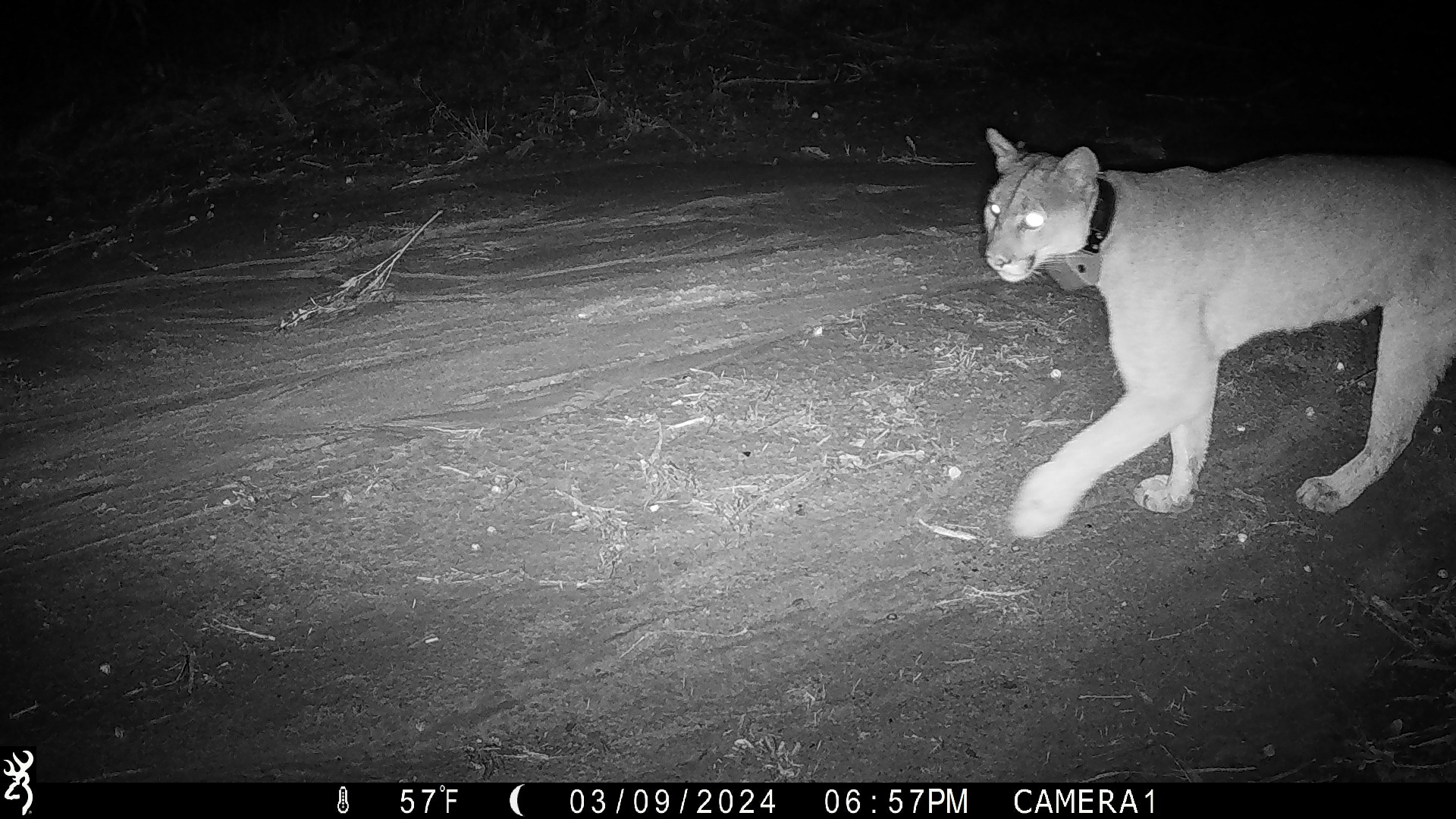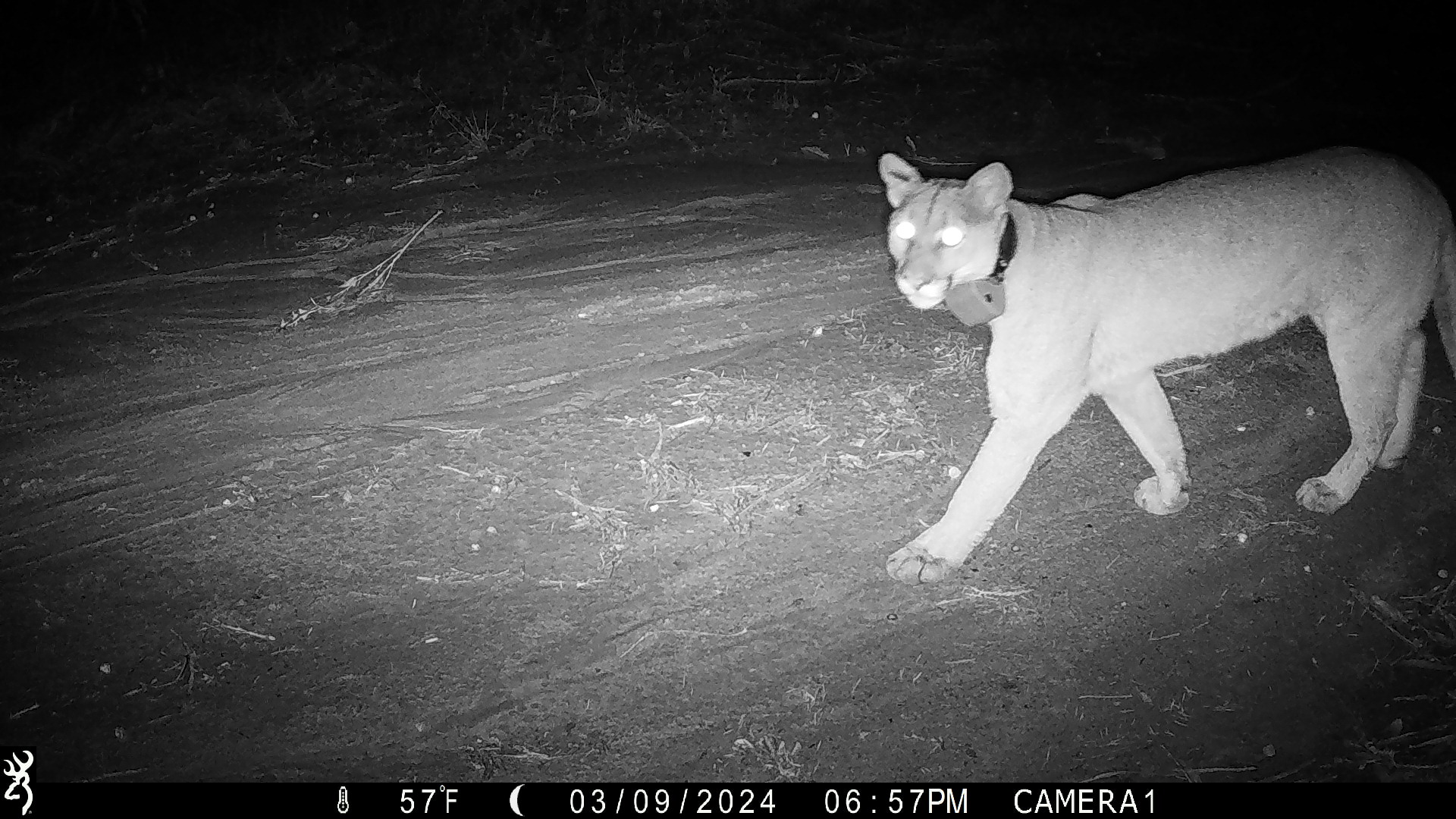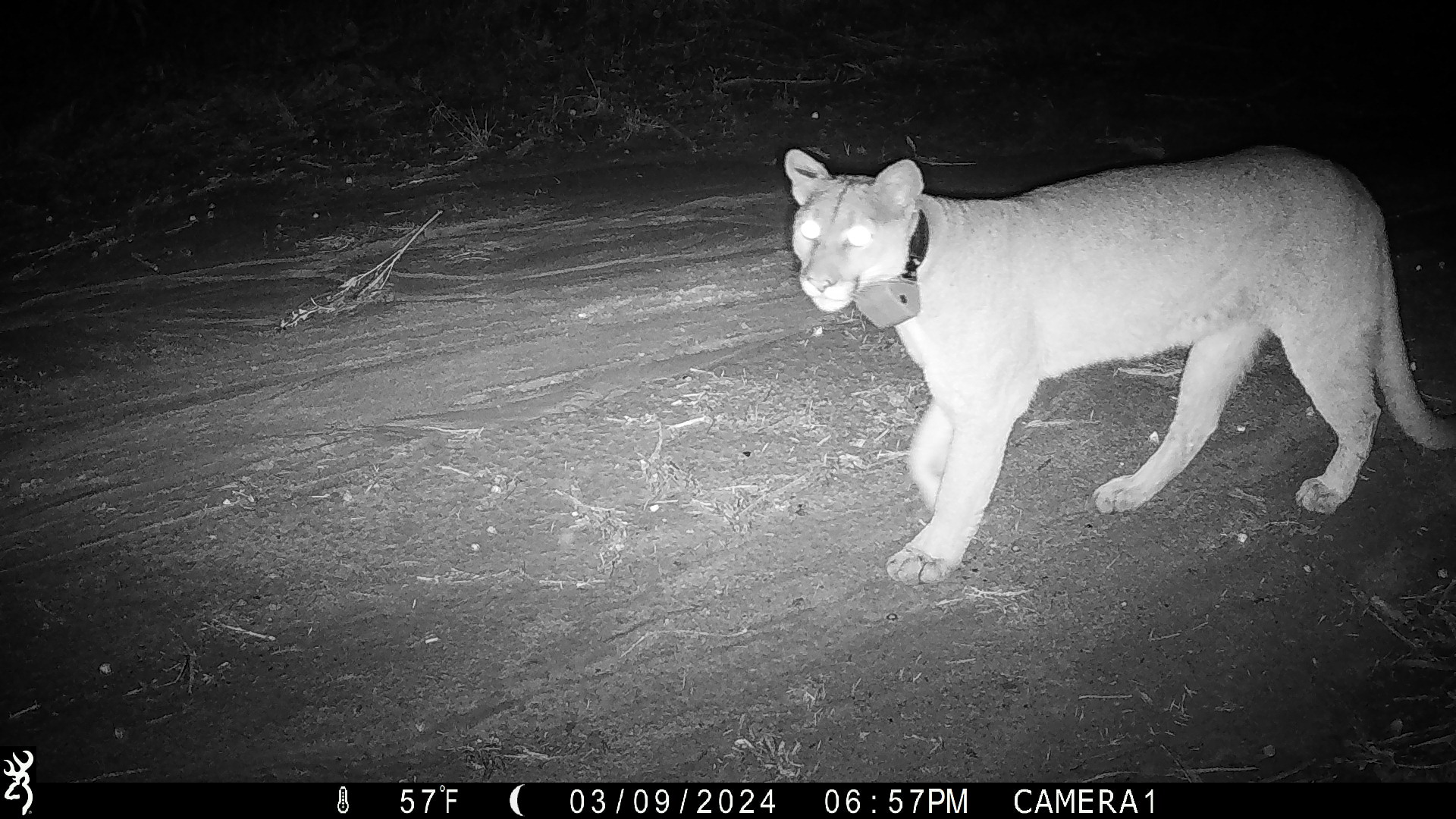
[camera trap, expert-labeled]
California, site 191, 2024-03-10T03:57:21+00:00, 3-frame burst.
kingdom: Animalia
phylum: Chordata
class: Mammalia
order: Carnivora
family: Felidae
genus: Puma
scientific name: Puma concolor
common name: puma